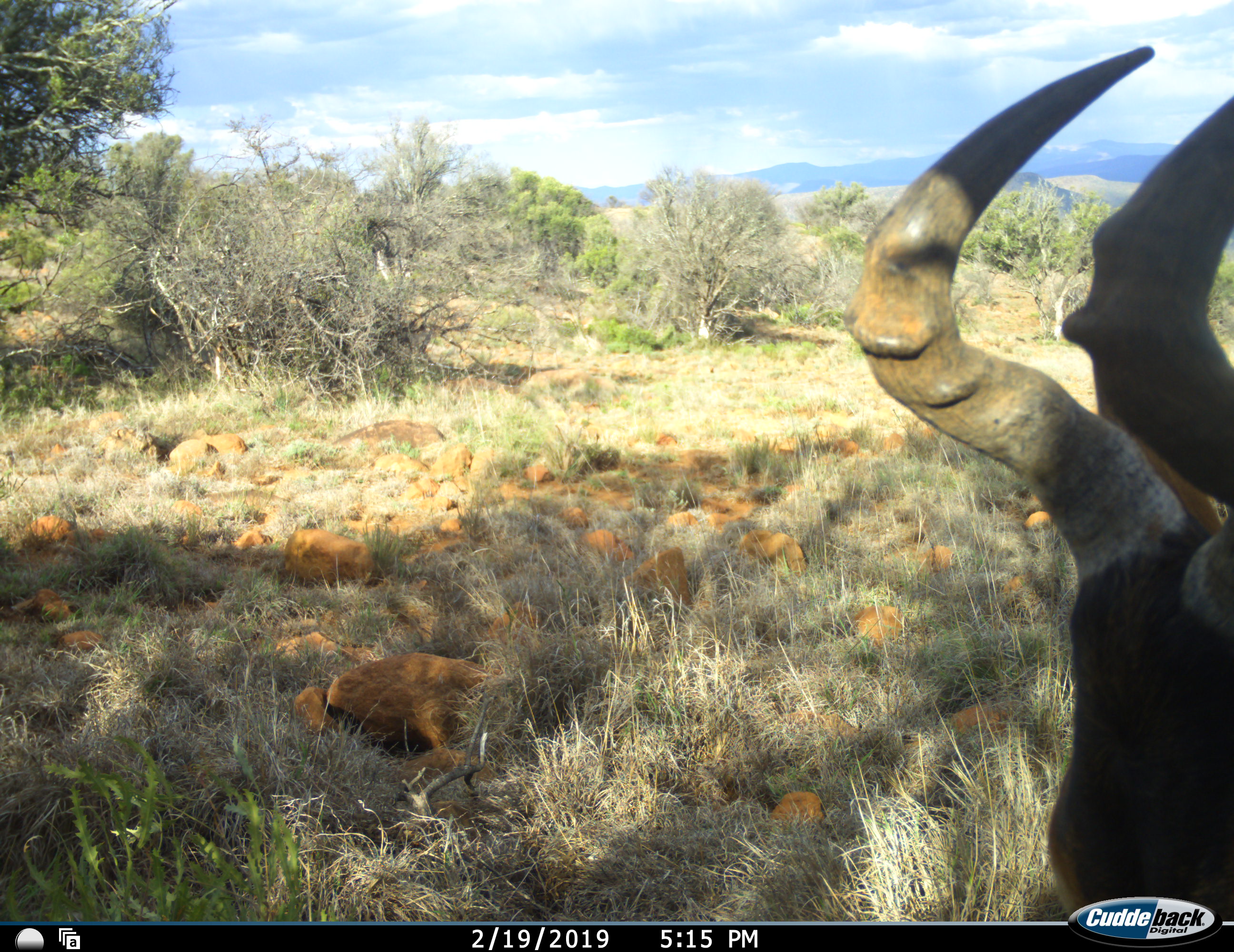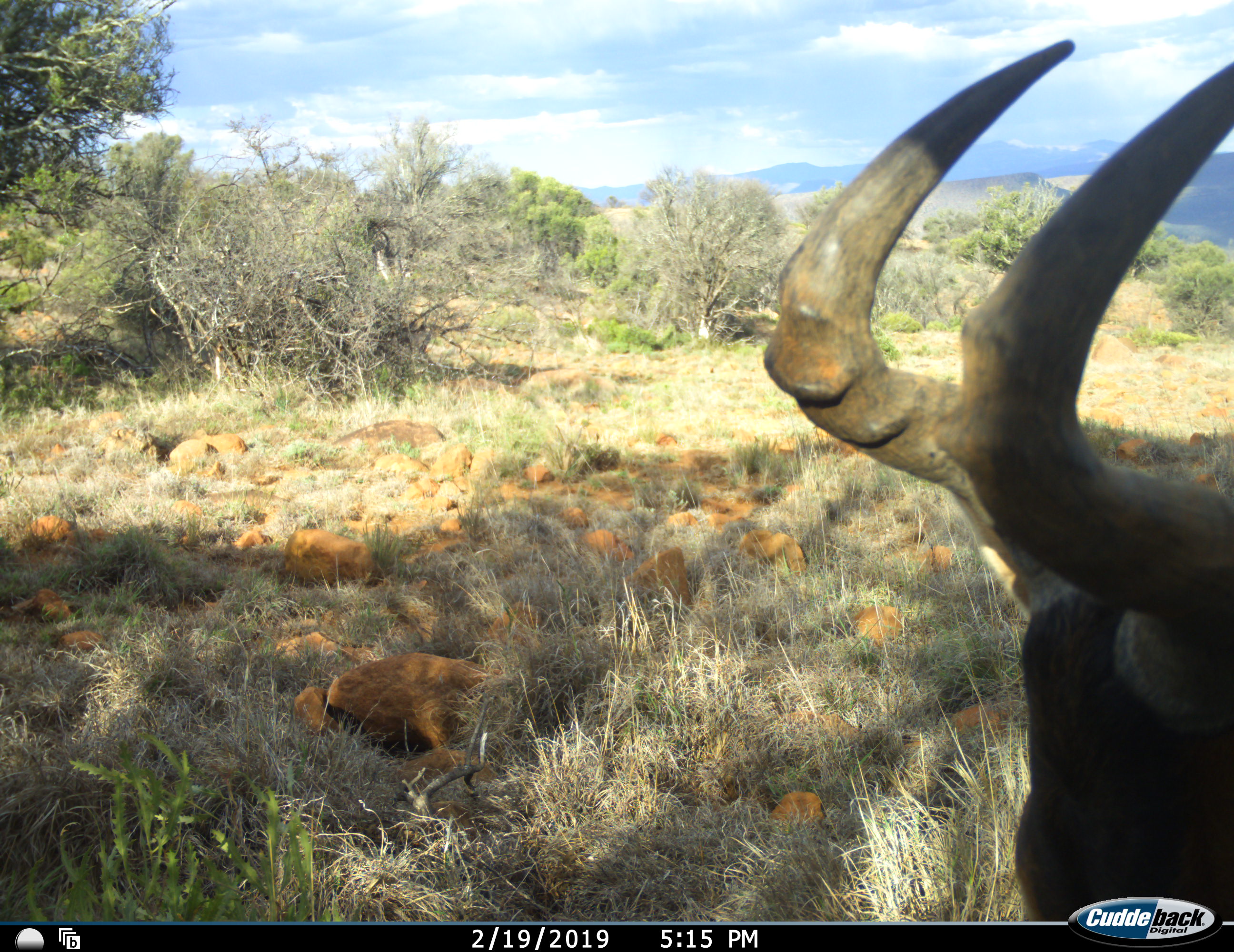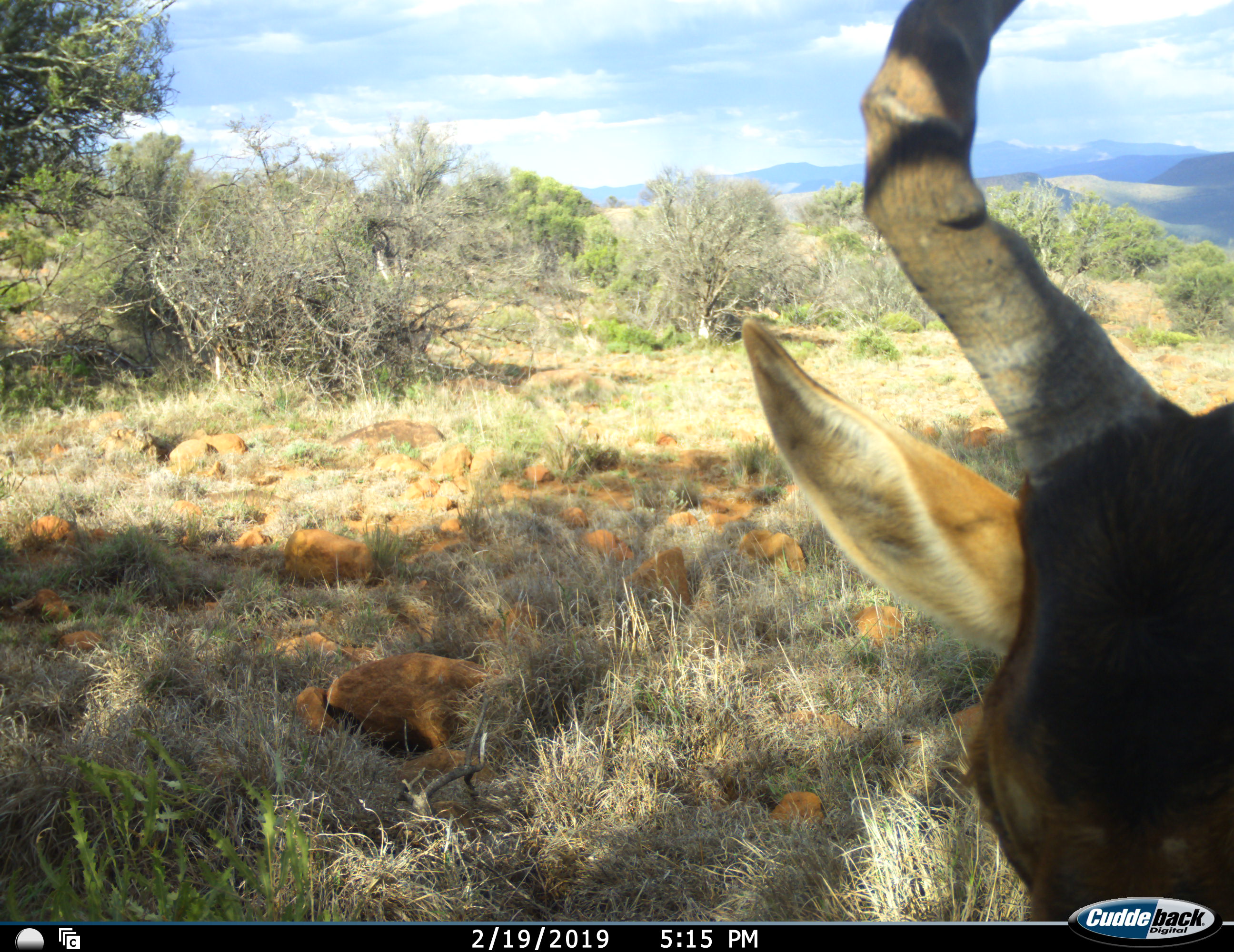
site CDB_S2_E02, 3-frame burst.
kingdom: Animalia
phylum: Chordata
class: Mammalia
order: Artiodactyla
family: Bovidae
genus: Alcelaphus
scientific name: Alcelaphus buselaphus caama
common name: red hartebeest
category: hartebeestred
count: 1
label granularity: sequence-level